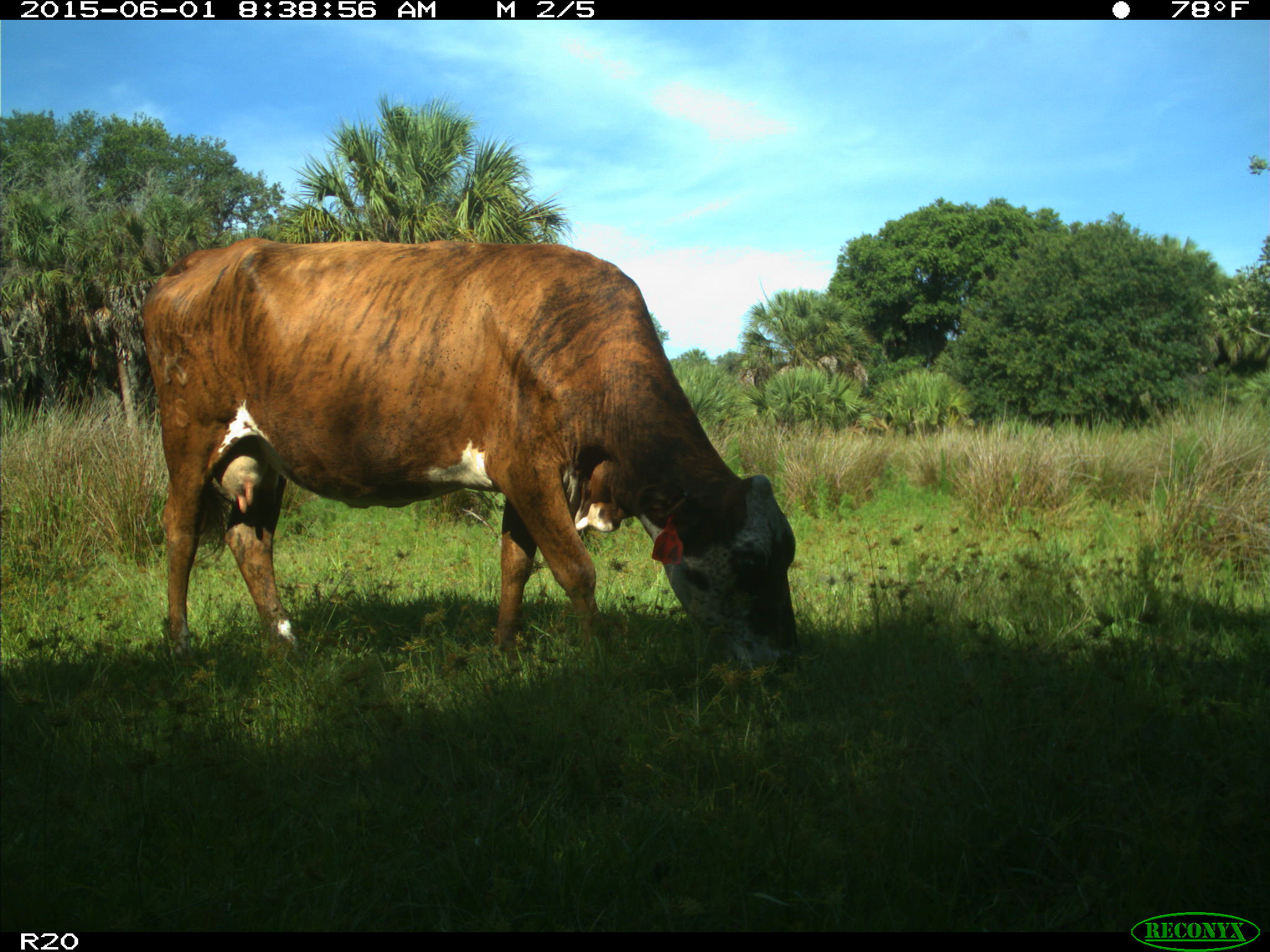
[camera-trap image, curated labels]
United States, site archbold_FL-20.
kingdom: Animalia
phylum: Chordata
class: Mammalia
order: Artiodactyla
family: Bovidae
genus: Bos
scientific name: Bos taurus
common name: domestic cow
Bos taurus (domestic cow).